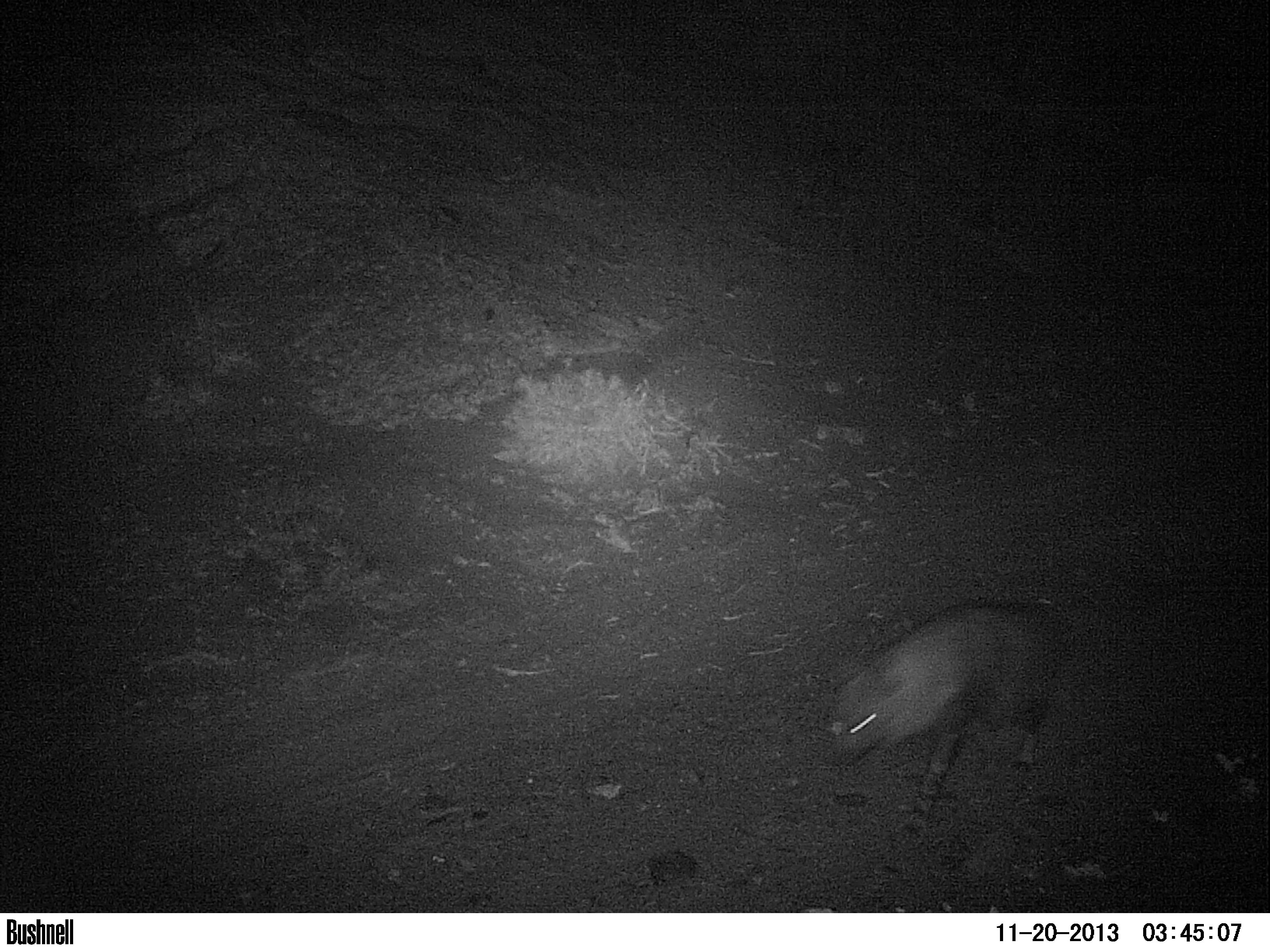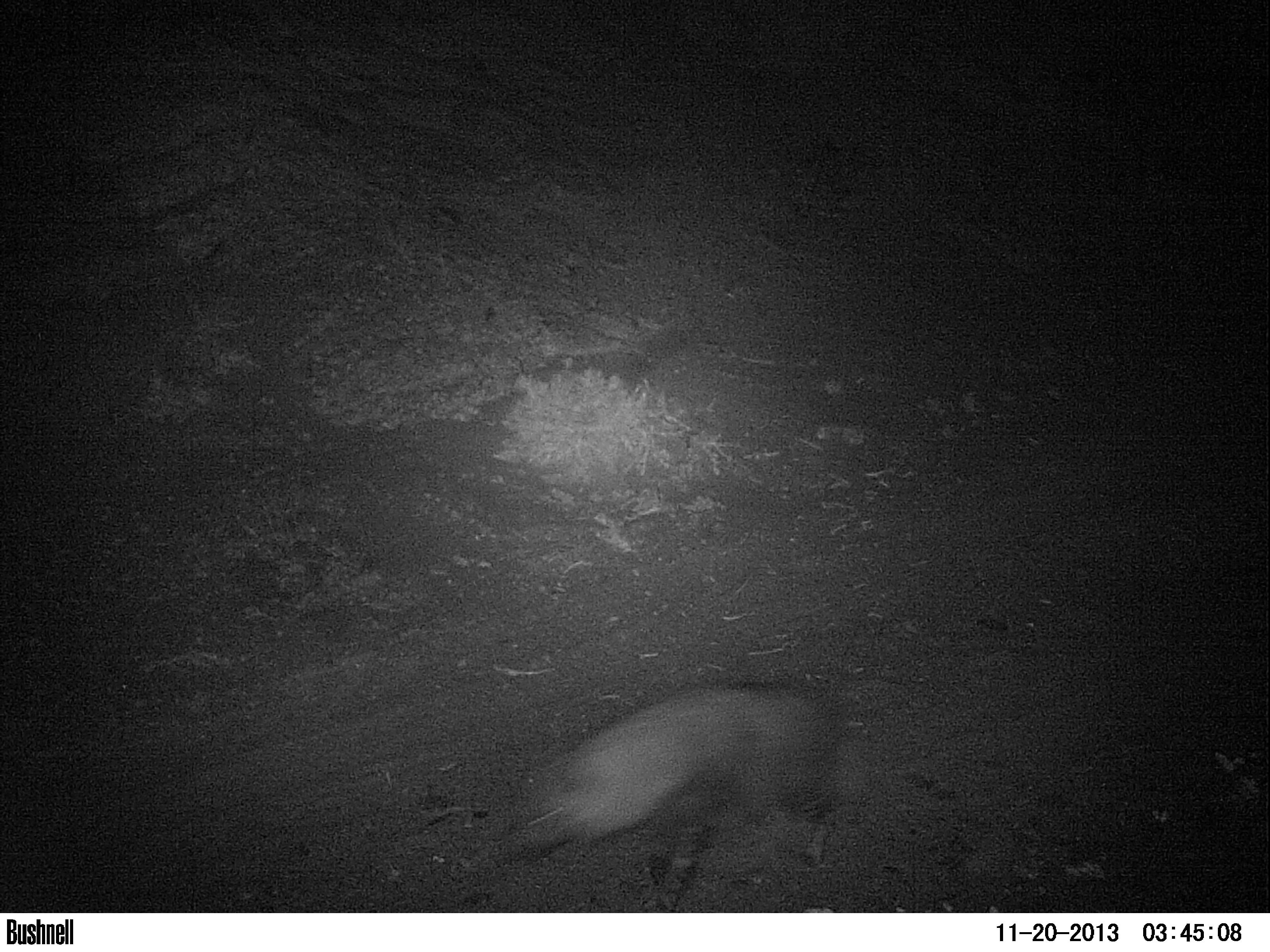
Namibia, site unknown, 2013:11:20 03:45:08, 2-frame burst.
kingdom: Animalia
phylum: Chordata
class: Mammalia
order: Carnivora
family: Hyaenidae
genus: Parahyaena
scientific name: Parahyaena brunnea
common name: brown hyena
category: hyaena brunnea